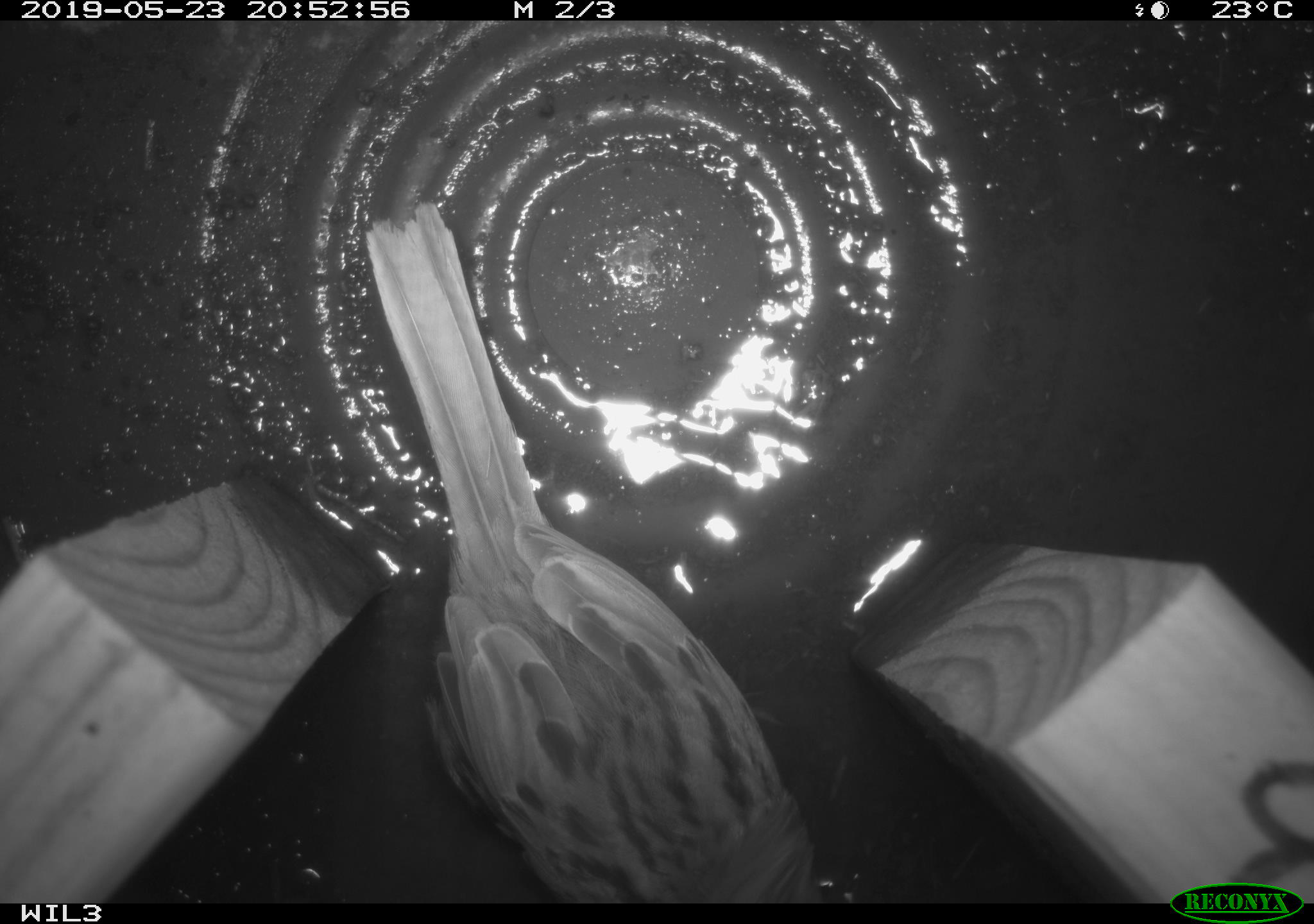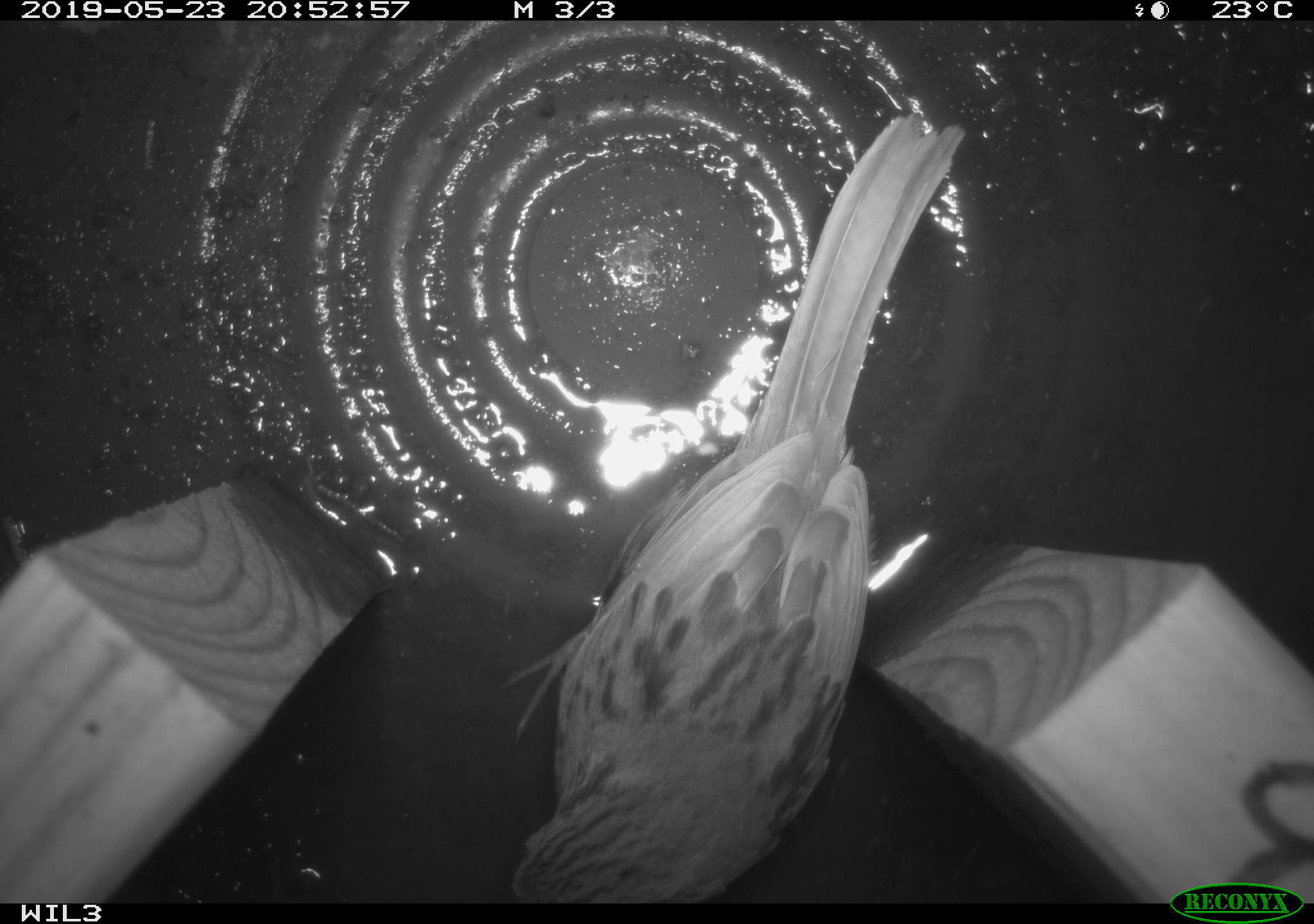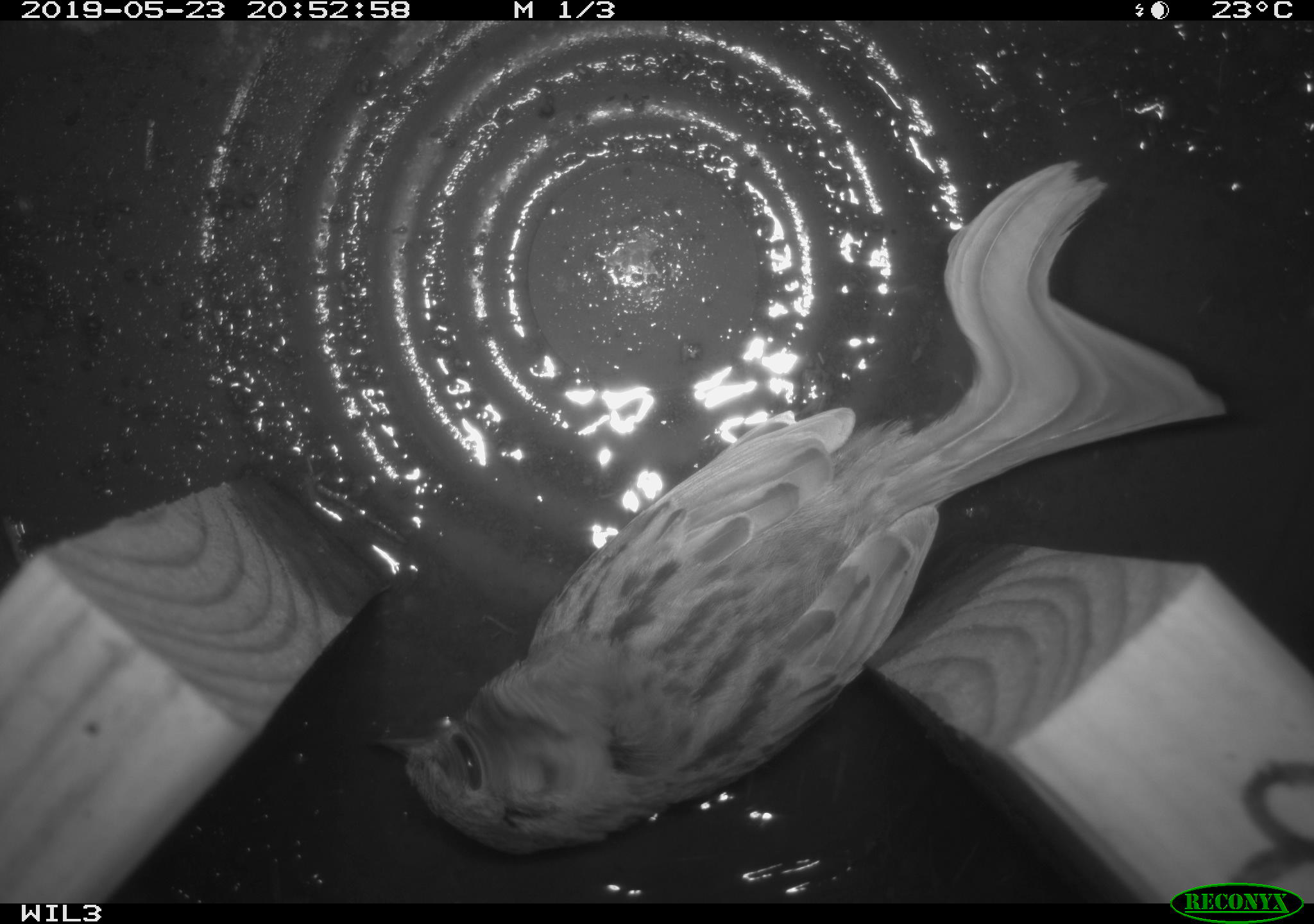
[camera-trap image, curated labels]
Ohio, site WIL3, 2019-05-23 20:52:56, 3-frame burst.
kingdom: Animalia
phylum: Chordata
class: Aves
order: Passeriformes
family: Passerellidae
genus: Melospiza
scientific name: Melospiza melodia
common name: song sparrow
Song sparrow (Melospiza melodia).